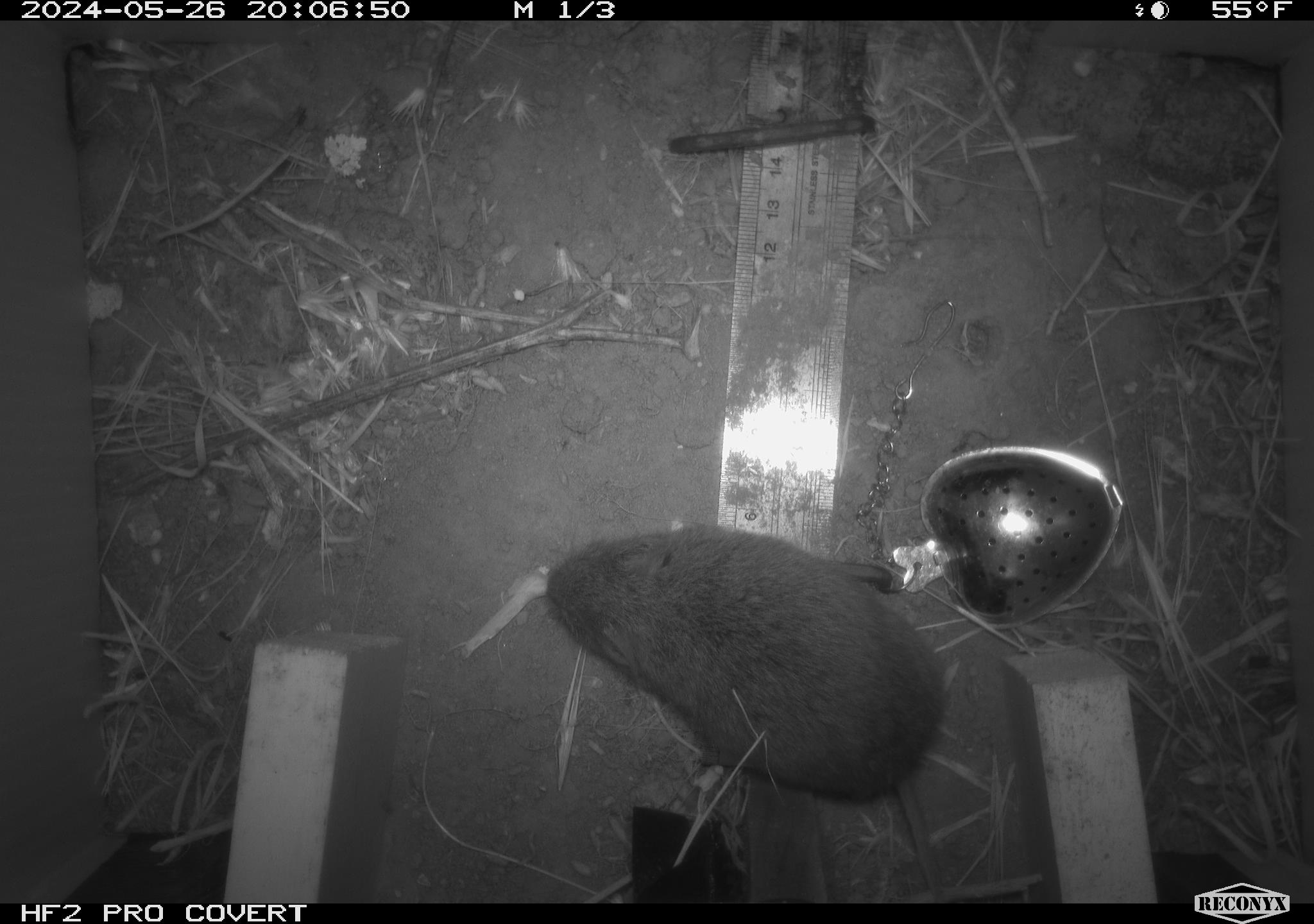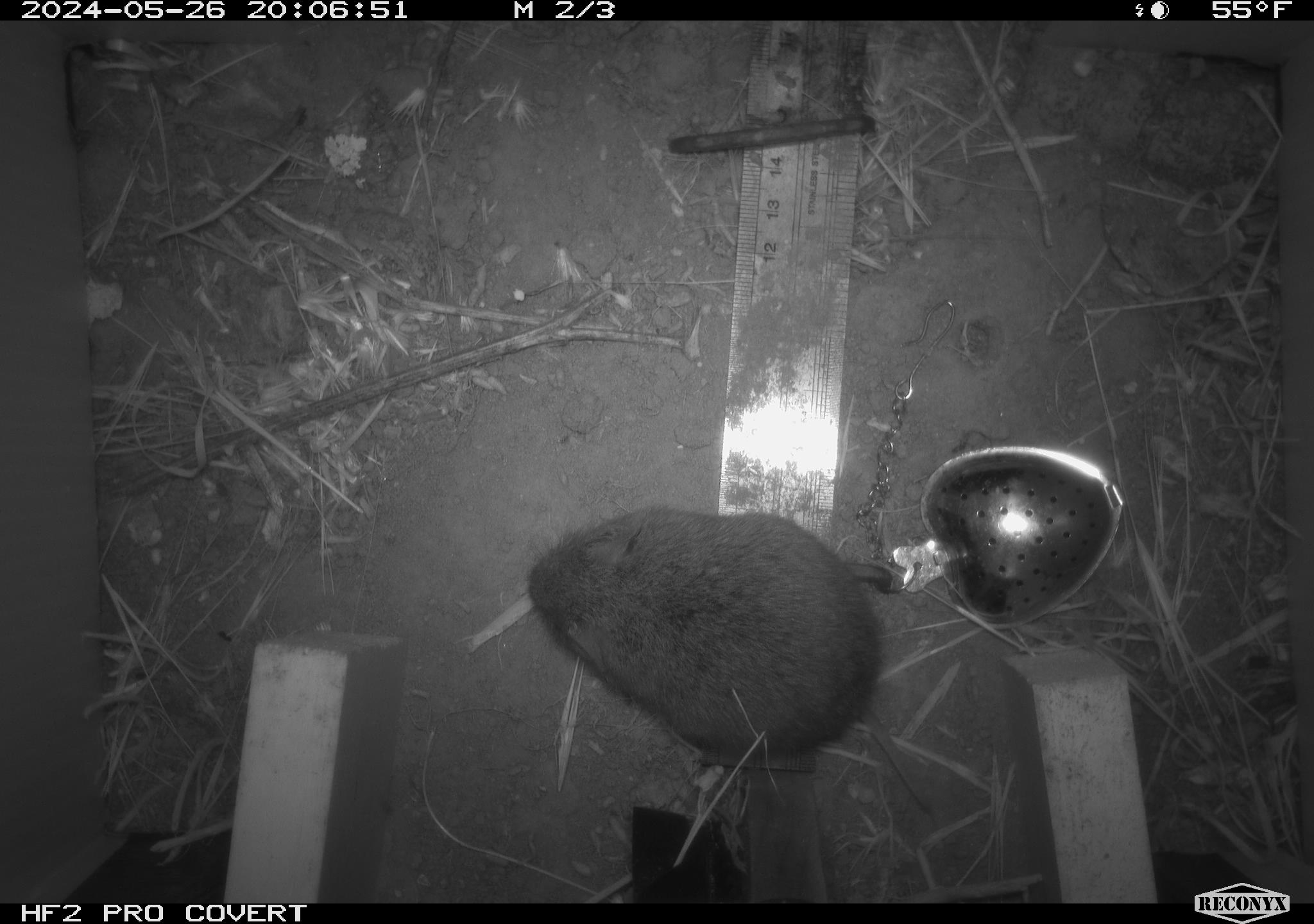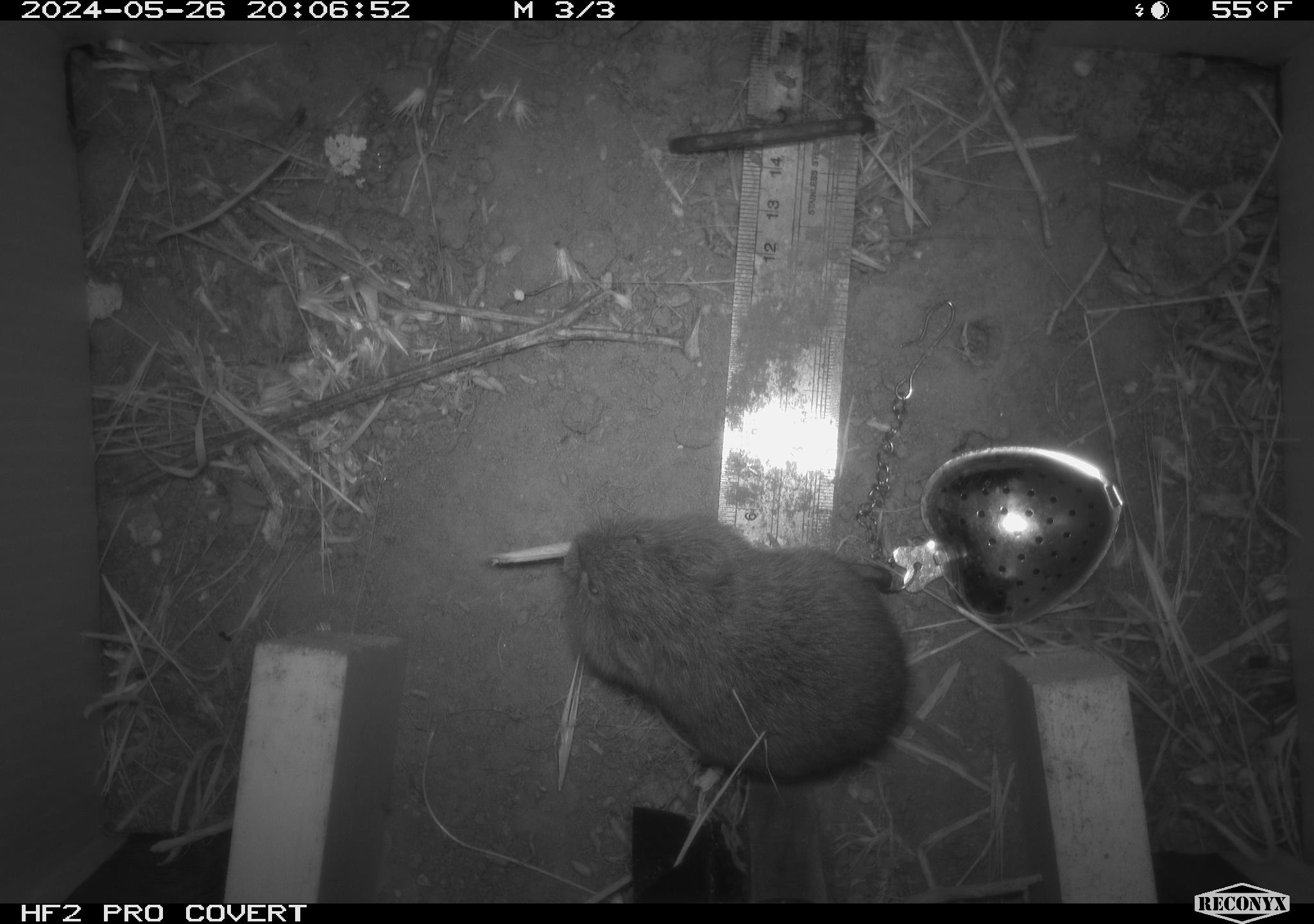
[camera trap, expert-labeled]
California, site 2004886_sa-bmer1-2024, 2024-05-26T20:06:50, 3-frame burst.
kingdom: Animalia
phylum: Chordata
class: Mammalia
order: Rodentia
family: Cricetidae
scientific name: Arvicolinae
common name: voles, lemmings, and muskrats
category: arvicolinae subfamily